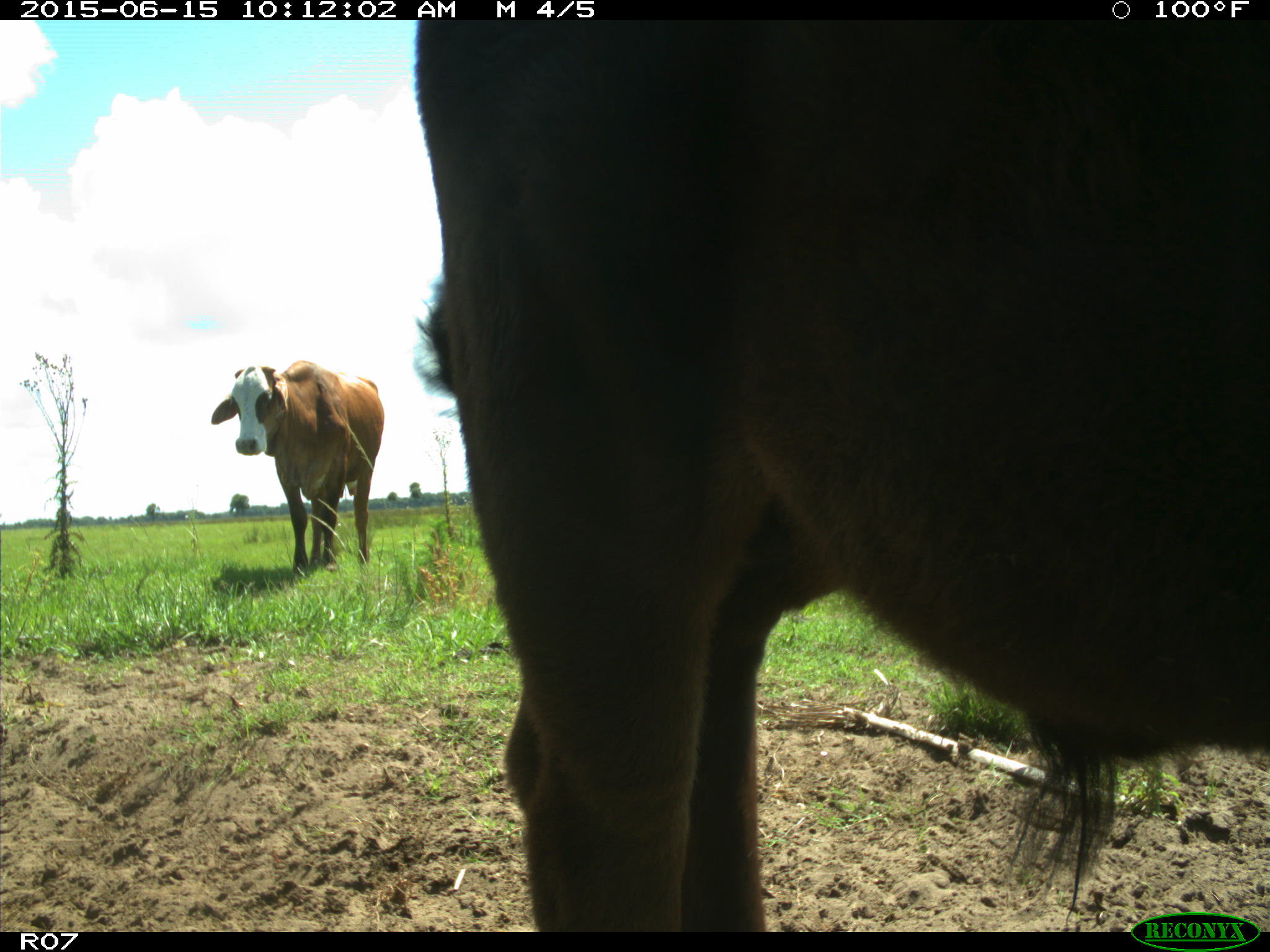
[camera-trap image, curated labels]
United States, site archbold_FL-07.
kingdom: Animalia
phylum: Chordata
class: Mammalia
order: Artiodactyla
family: Bovidae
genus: Bos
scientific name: Bos taurus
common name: domestic cow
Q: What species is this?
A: Bos taurus (domestic cow).